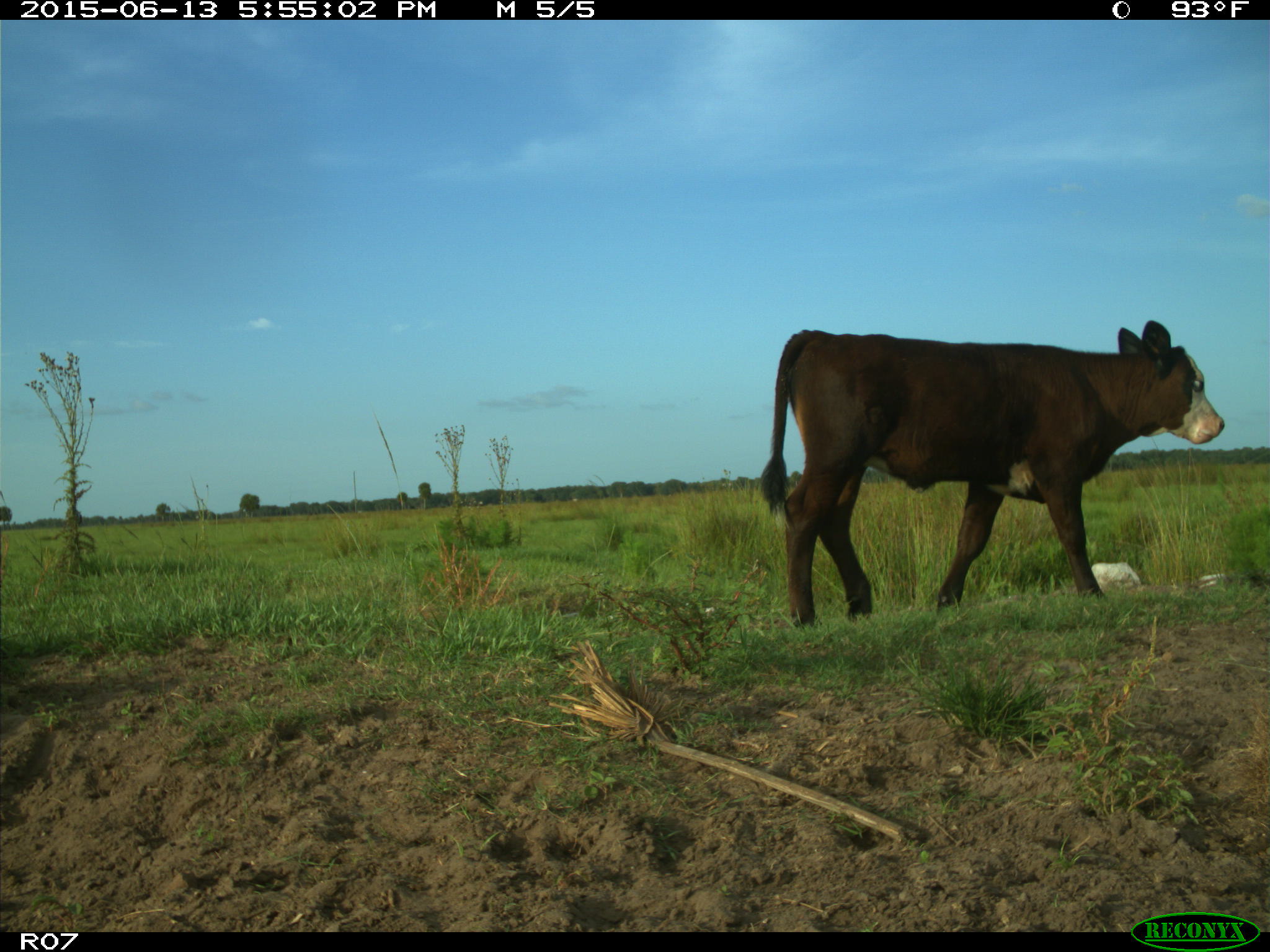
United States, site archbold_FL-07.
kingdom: Animalia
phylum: Chordata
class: Mammalia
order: Artiodactyla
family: Bovidae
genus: Bos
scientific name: Bos taurus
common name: domestic cow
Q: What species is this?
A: Bos taurus (domestic cow).